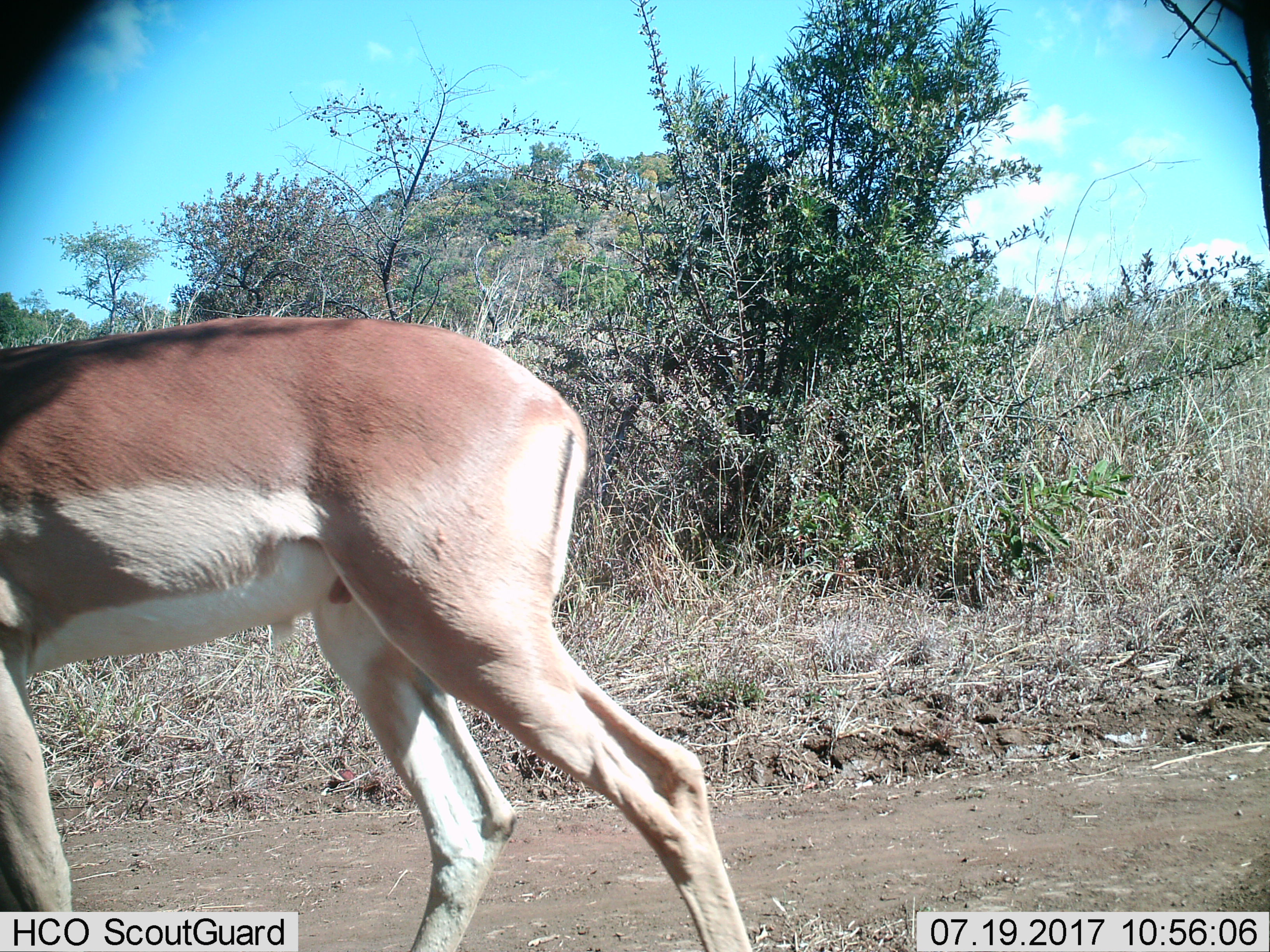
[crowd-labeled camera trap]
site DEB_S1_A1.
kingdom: Animalia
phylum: Chordata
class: Mammalia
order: Artiodactyla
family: Bovidae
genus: Aepyceros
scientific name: Aepyceros melampus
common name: impala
Impala (Aepyceros melampus), count 1. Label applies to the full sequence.